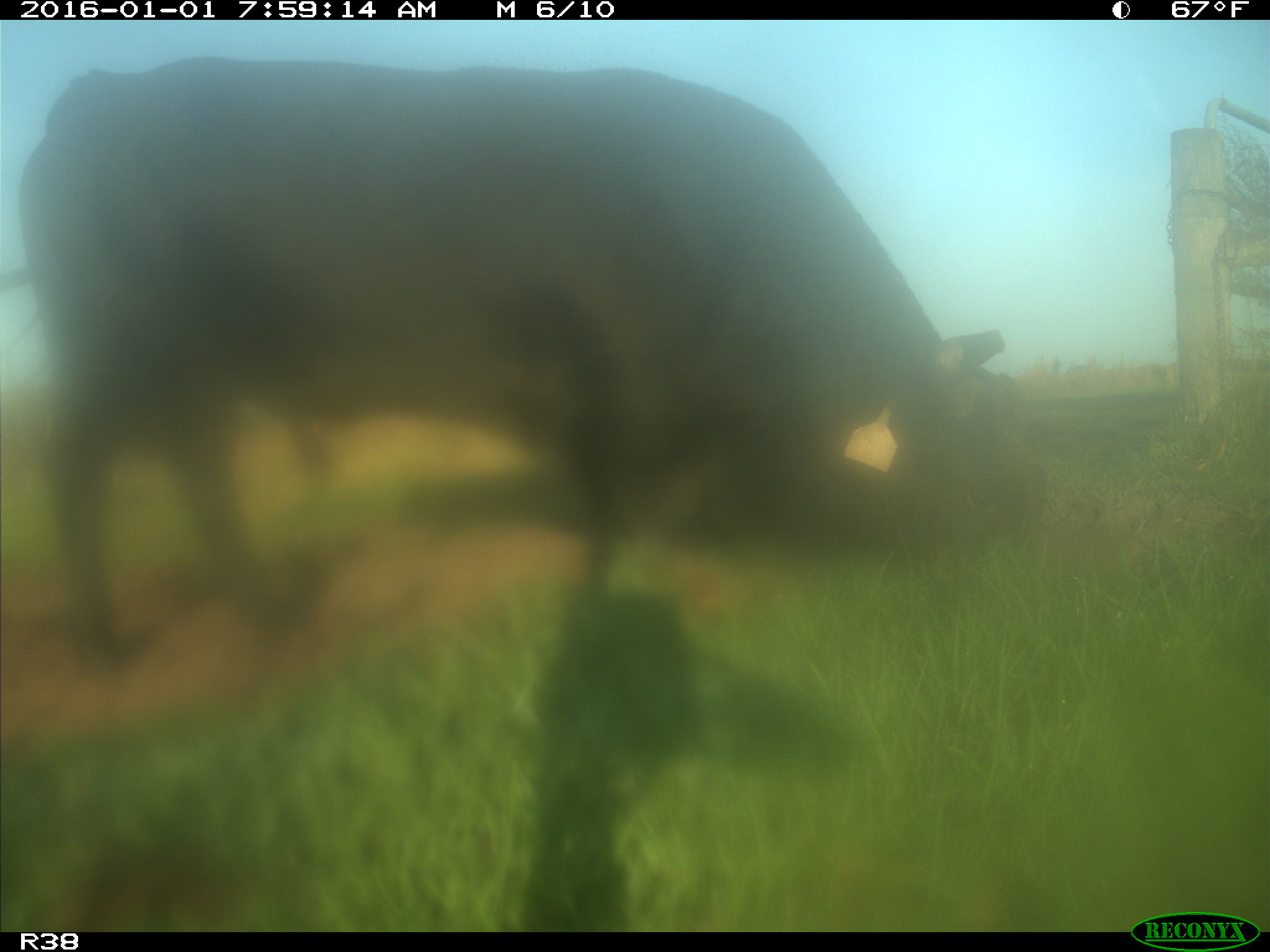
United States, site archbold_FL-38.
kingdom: Animalia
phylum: Chordata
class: Mammalia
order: Artiodactyla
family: Bovidae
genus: Bos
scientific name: Bos taurus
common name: domestic cow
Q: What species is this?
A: Bos taurus (domestic cow).